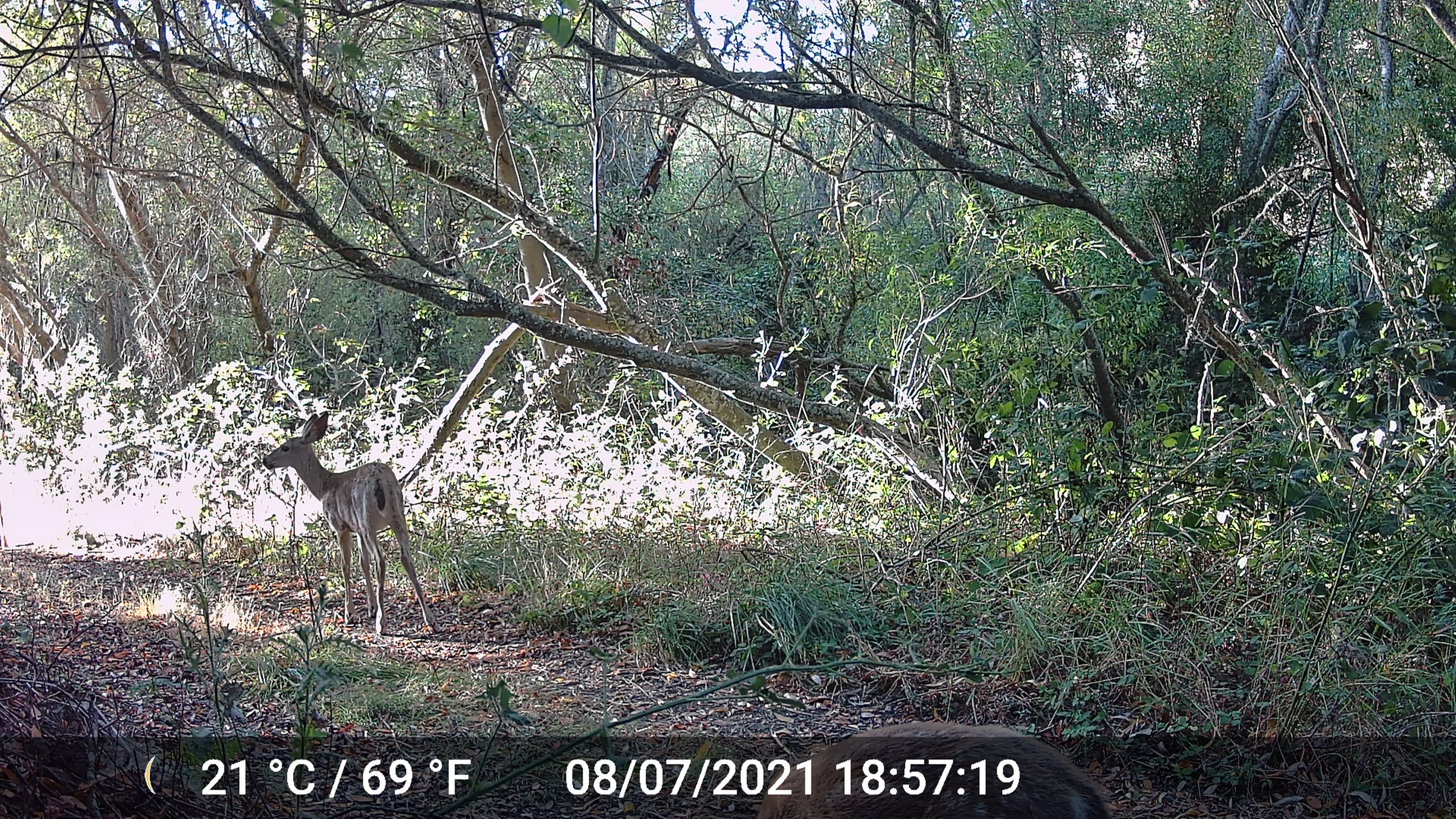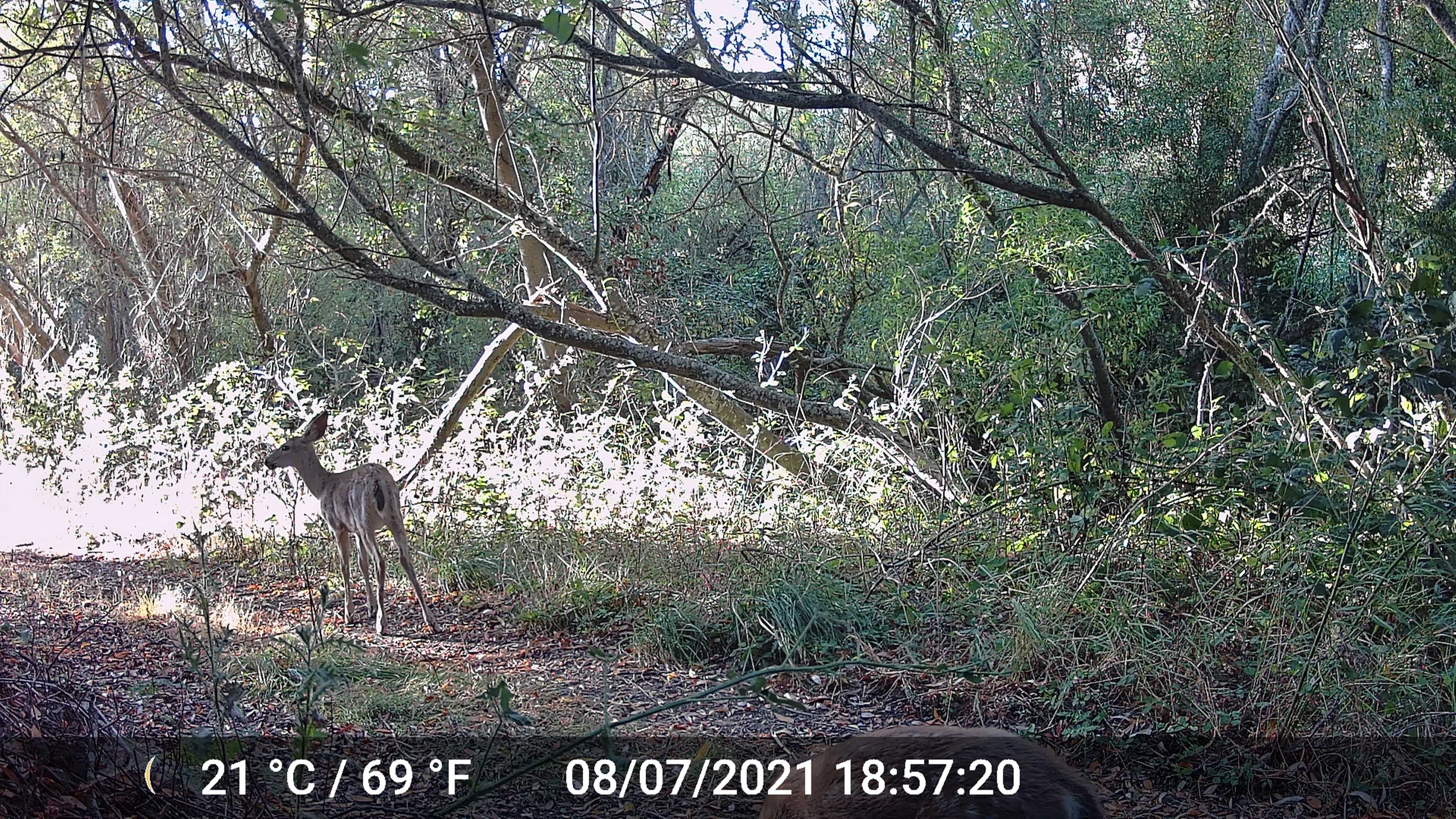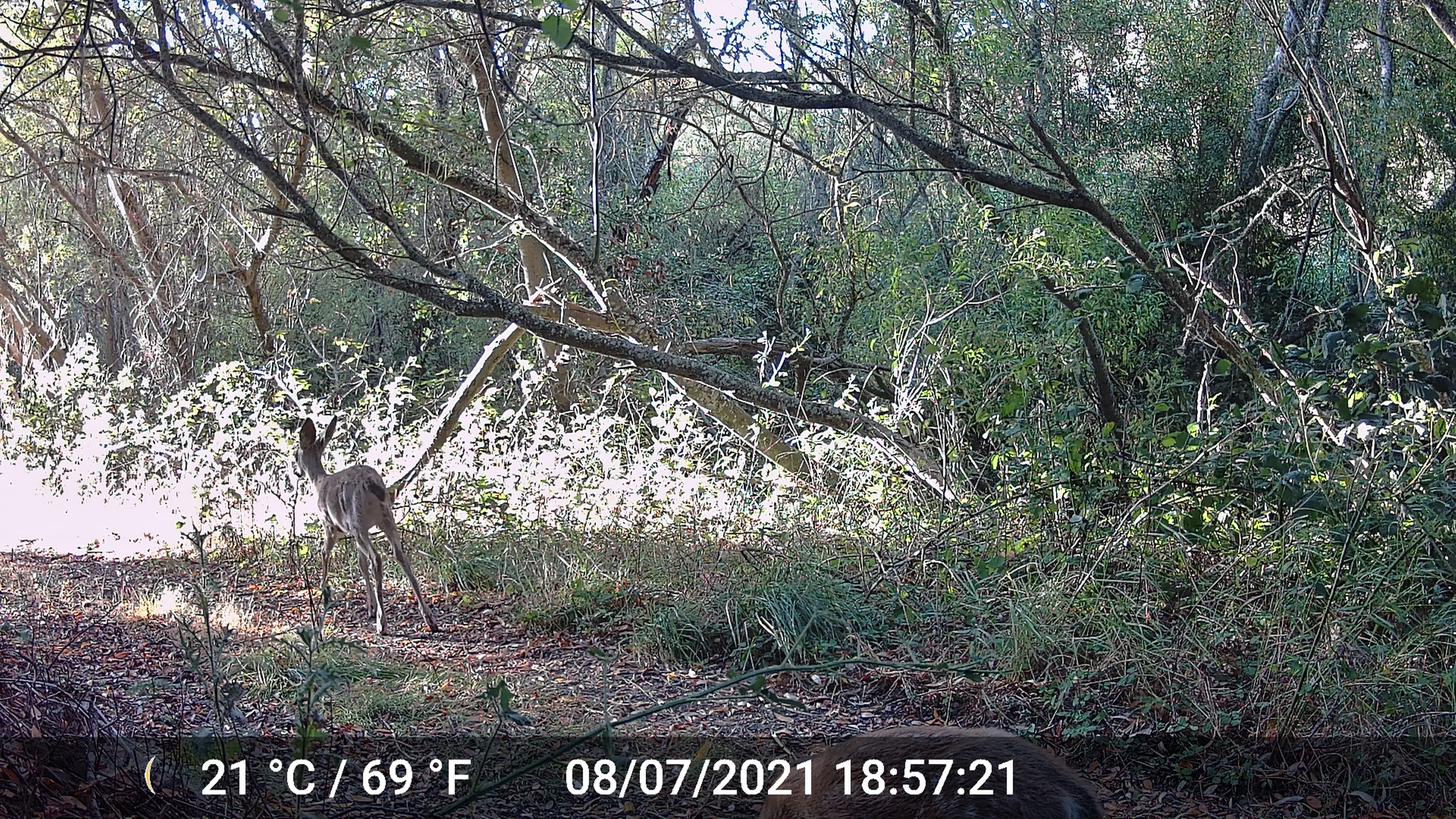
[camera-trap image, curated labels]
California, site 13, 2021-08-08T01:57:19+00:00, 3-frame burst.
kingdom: Animalia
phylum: Chordata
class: Mammalia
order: Artiodactyla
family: Cervidae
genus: Odocoileus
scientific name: Odocoileus hemionus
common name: mule deer